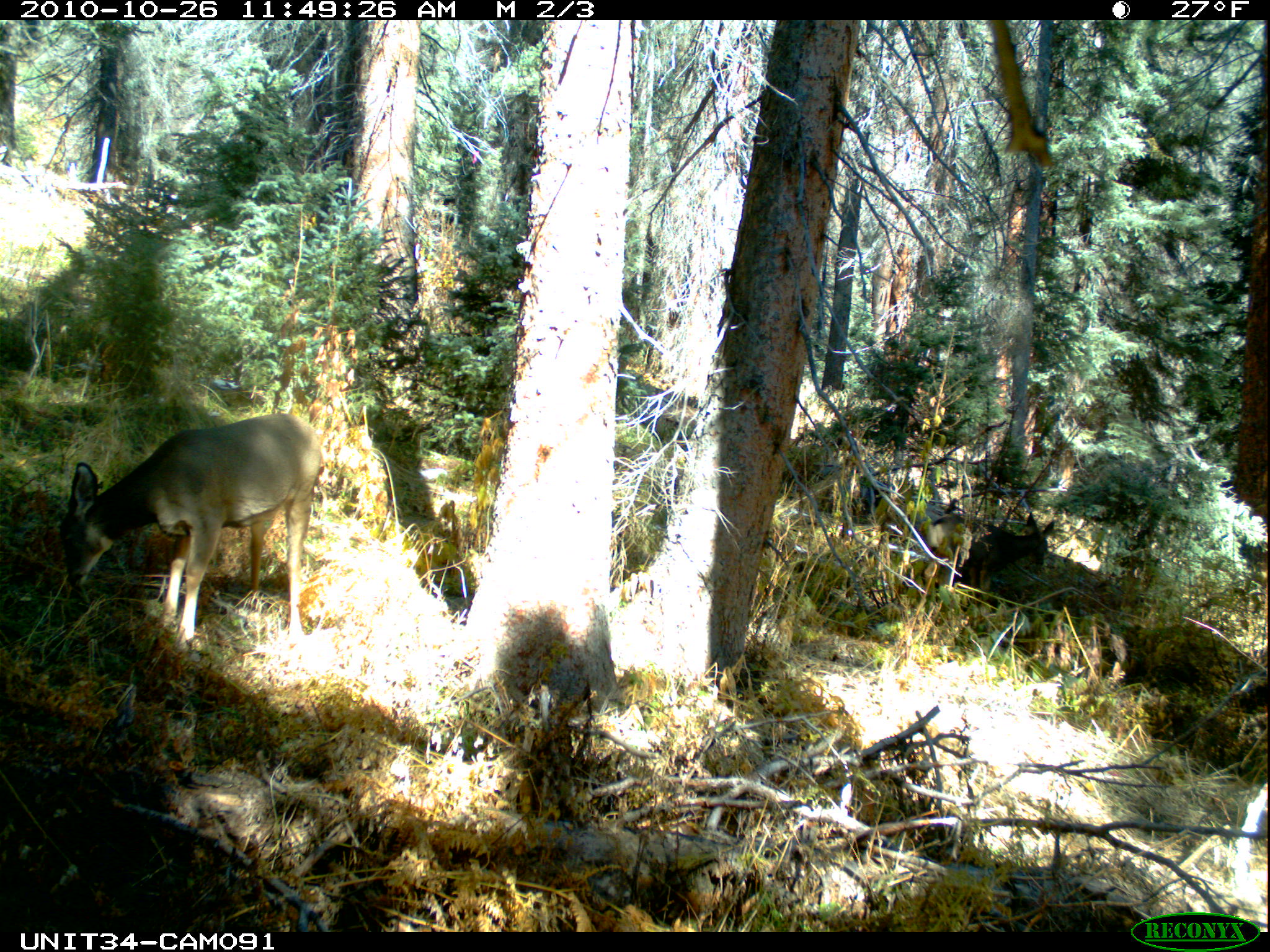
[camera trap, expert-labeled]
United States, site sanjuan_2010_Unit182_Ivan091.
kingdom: Animalia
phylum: Chordata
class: Mammalia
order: Artiodactyla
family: Cervidae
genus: Odocoileus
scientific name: Odocoileus hemionus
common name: mule deer